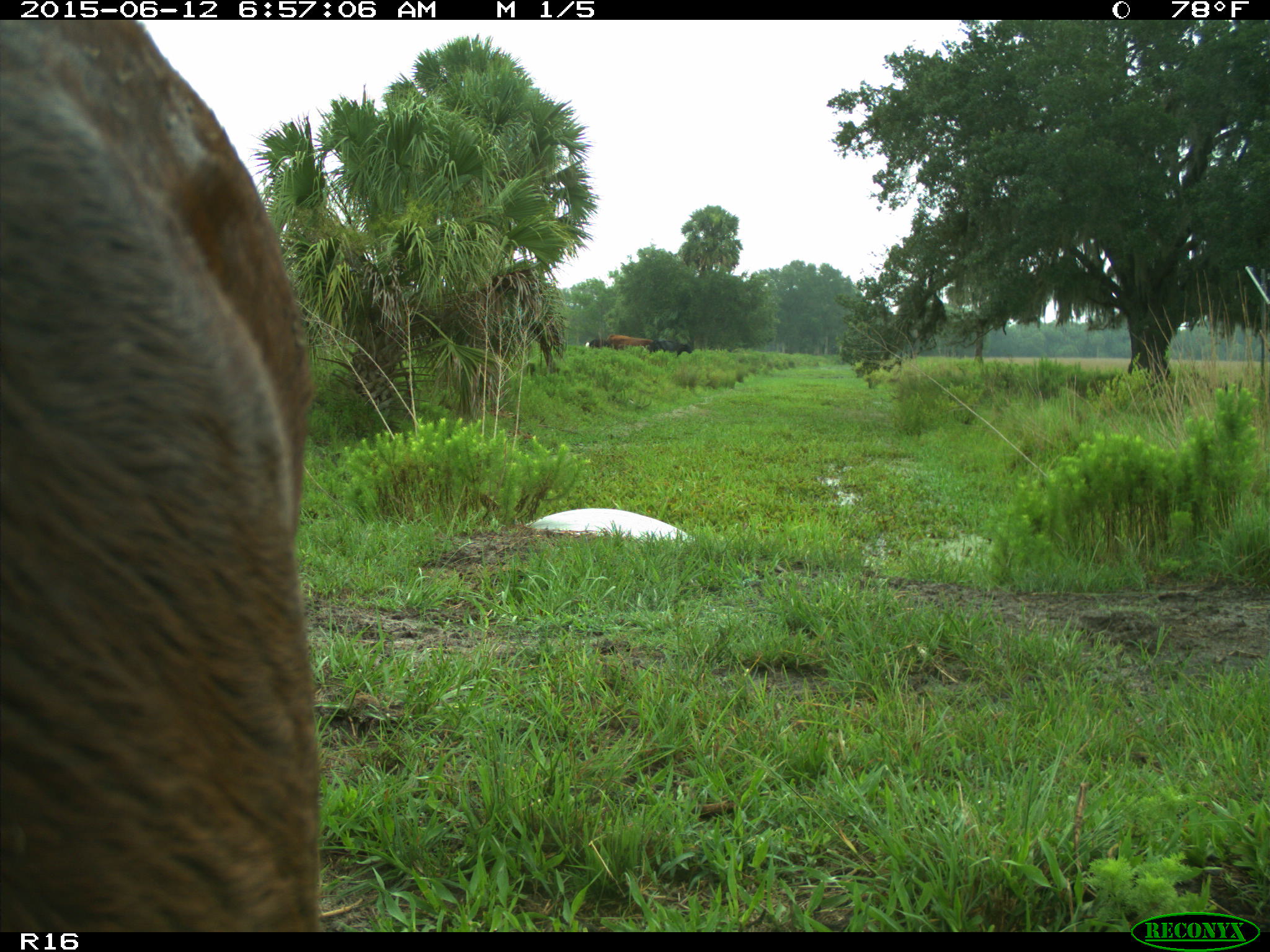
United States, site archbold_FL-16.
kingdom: Animalia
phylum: Chordata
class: Mammalia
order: Artiodactyla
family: Bovidae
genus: Bos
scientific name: Bos taurus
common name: domestic cow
Bos taurus (domestic cow).